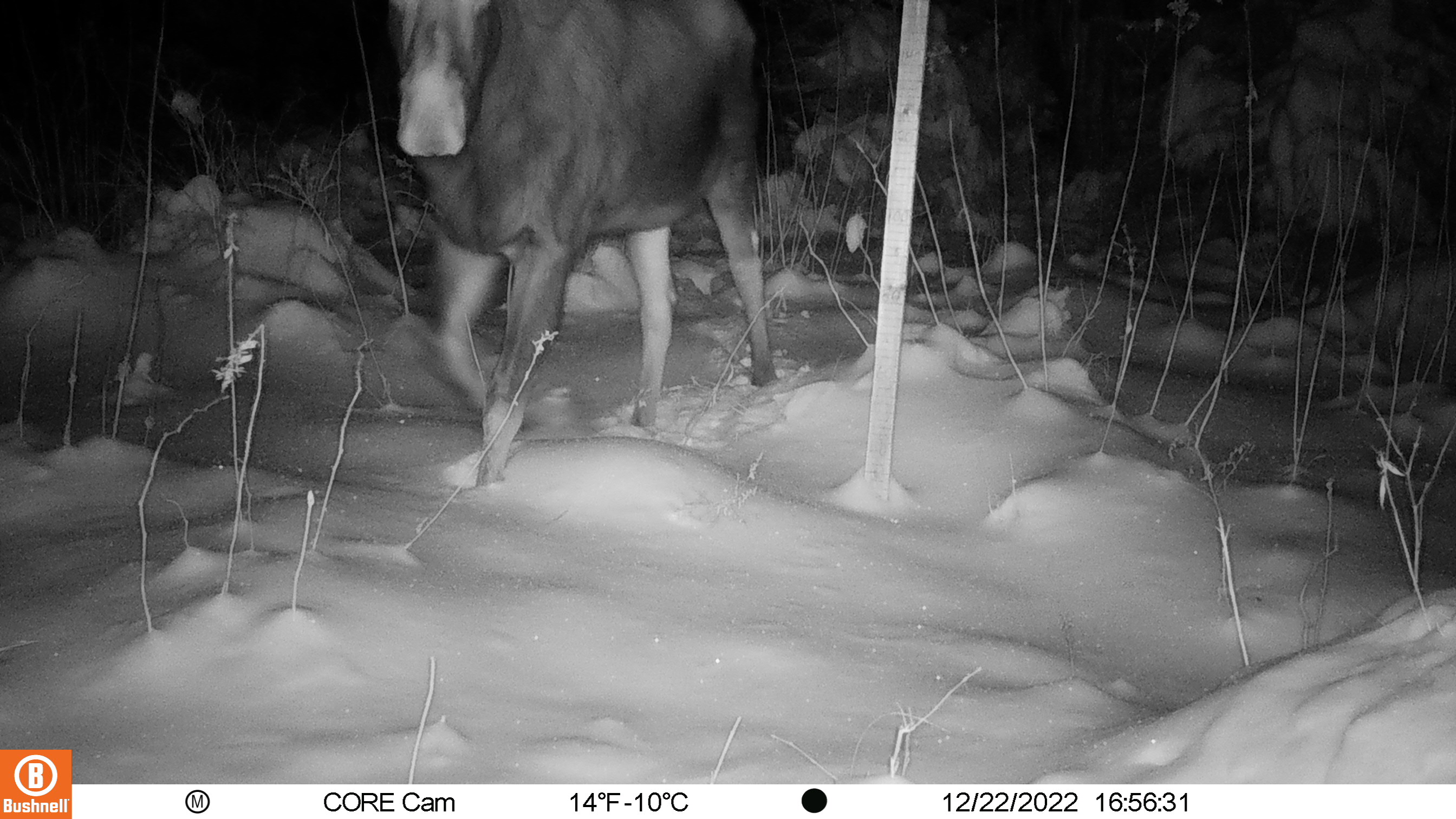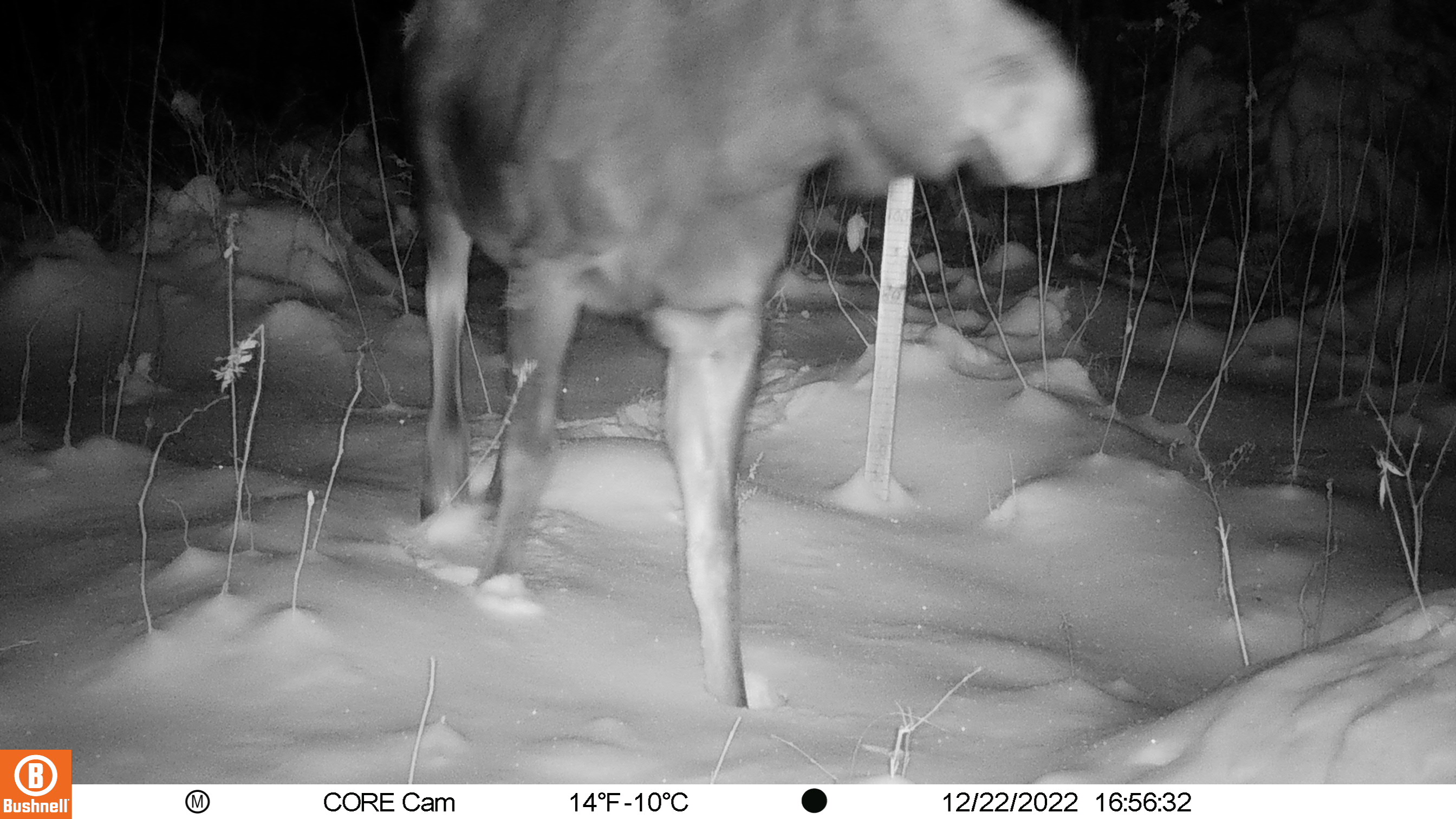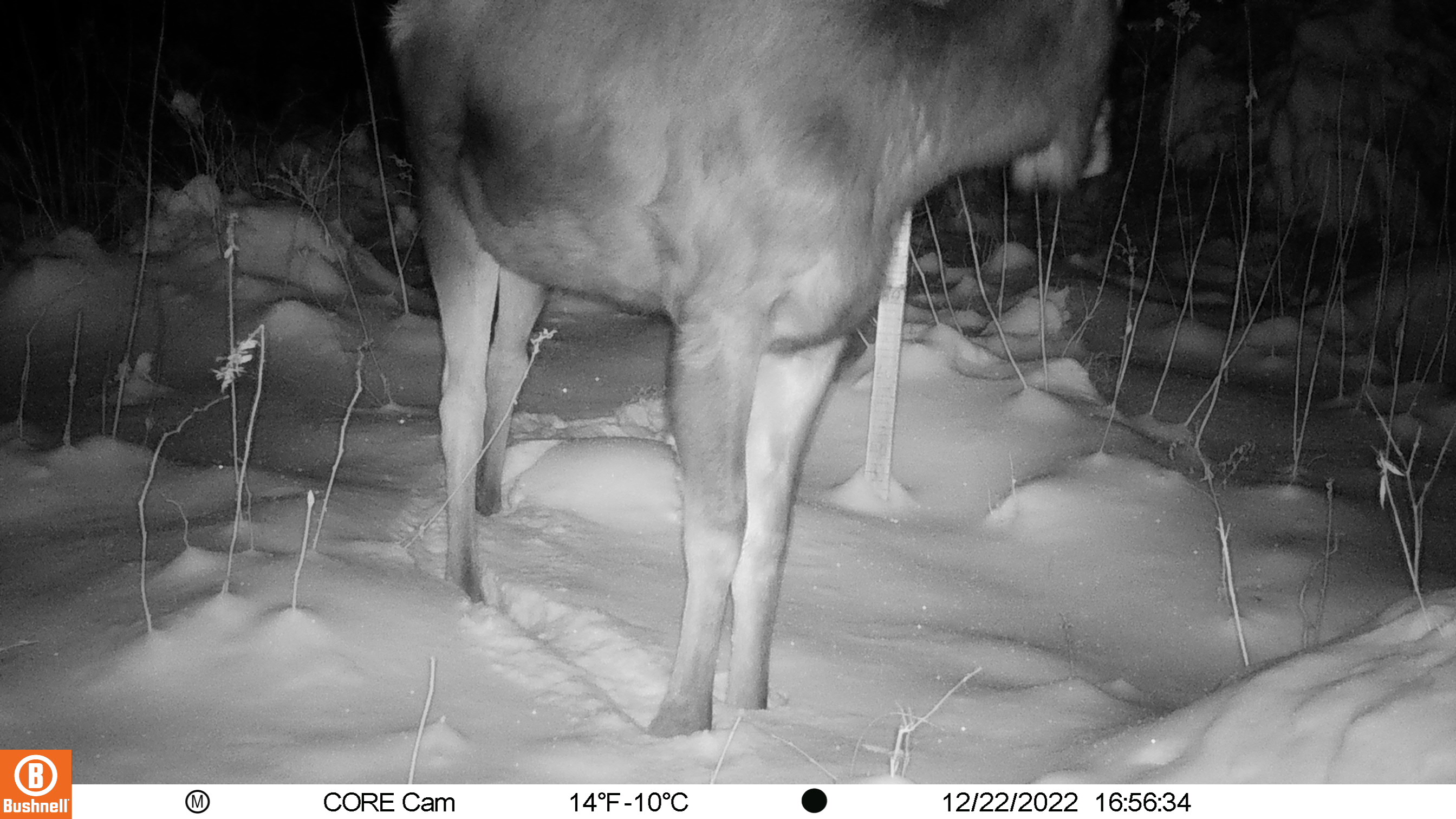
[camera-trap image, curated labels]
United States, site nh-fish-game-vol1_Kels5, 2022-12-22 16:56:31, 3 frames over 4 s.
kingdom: Animalia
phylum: Chordata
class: Mammalia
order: Artiodactyla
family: Cervidae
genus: Alces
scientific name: Alces alces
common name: moose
Moose (Alces alces).